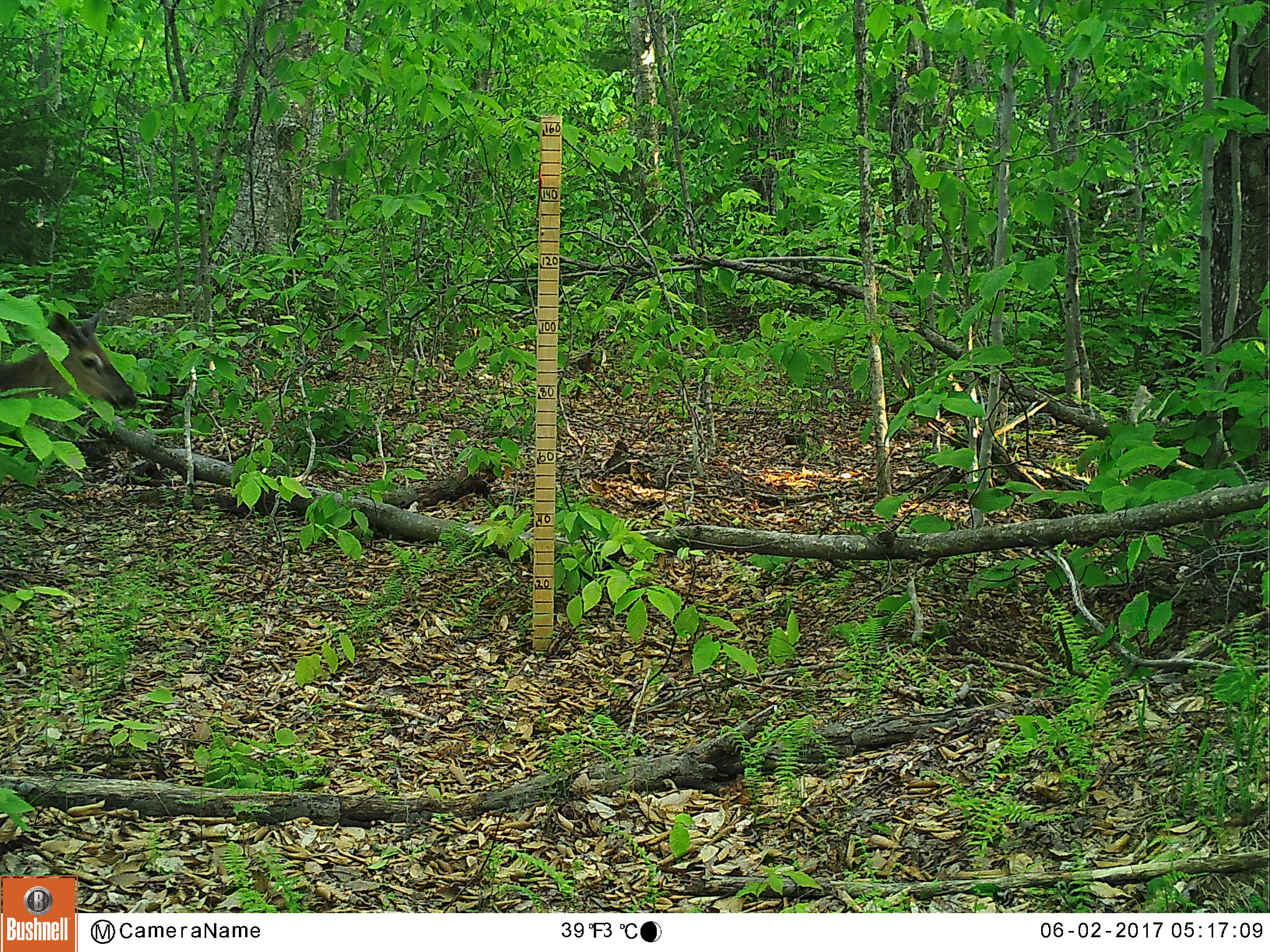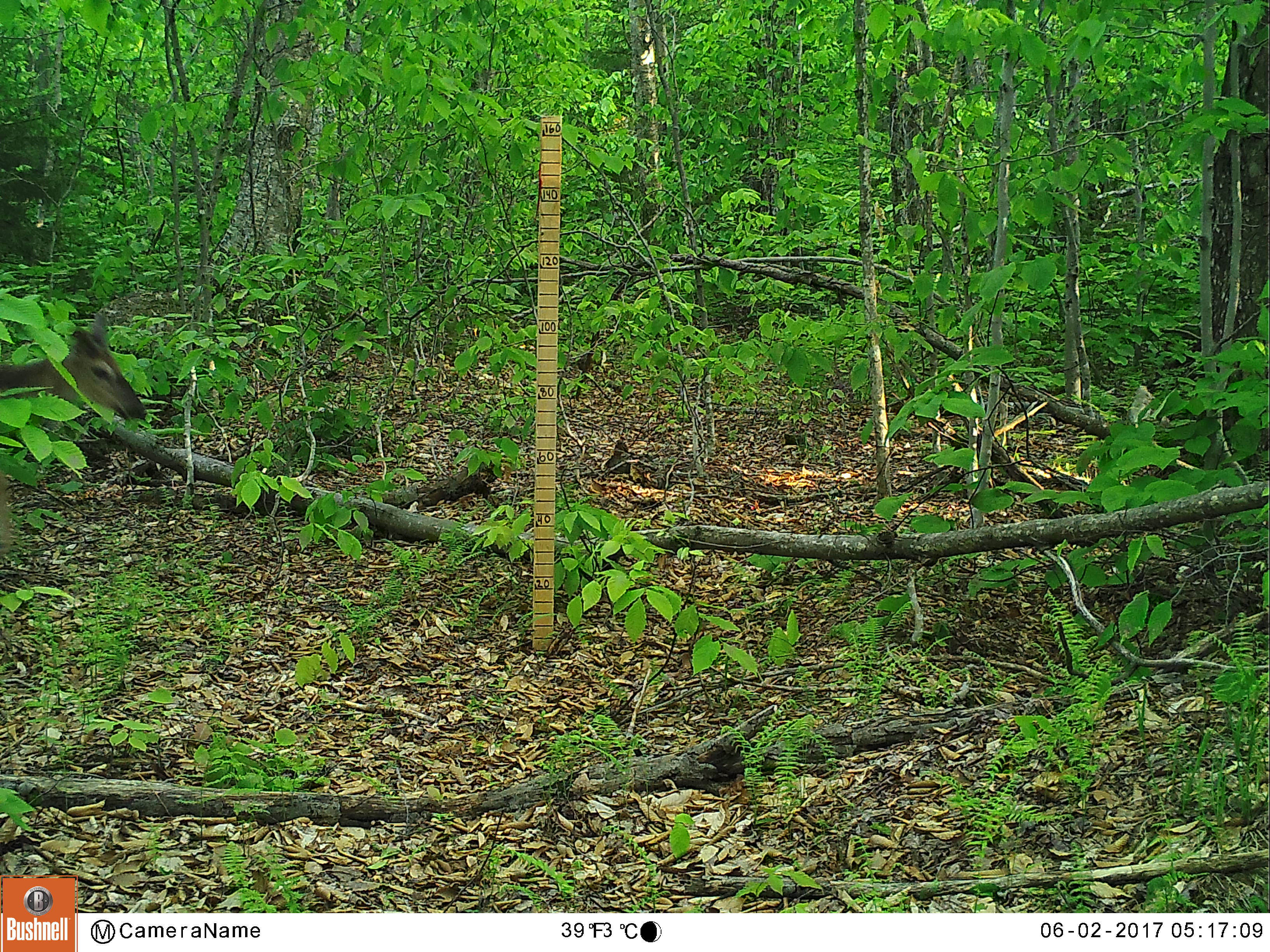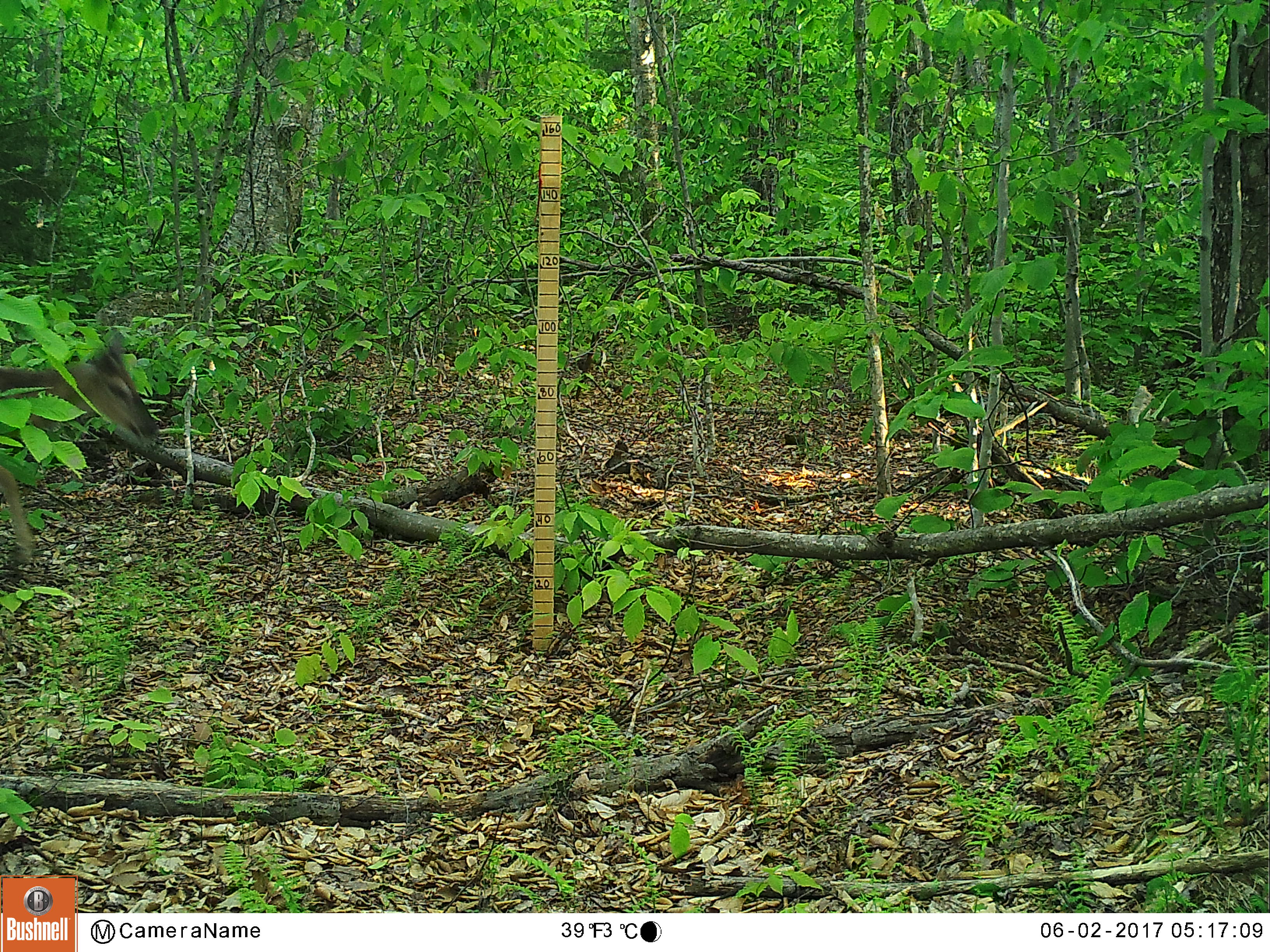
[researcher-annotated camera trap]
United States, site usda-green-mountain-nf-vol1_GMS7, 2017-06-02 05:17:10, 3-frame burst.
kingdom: Animalia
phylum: Chordata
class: Mammalia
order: Artiodactyla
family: Cervidae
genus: Odocoileus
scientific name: Odocoileus virginianus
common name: white-tailed deer